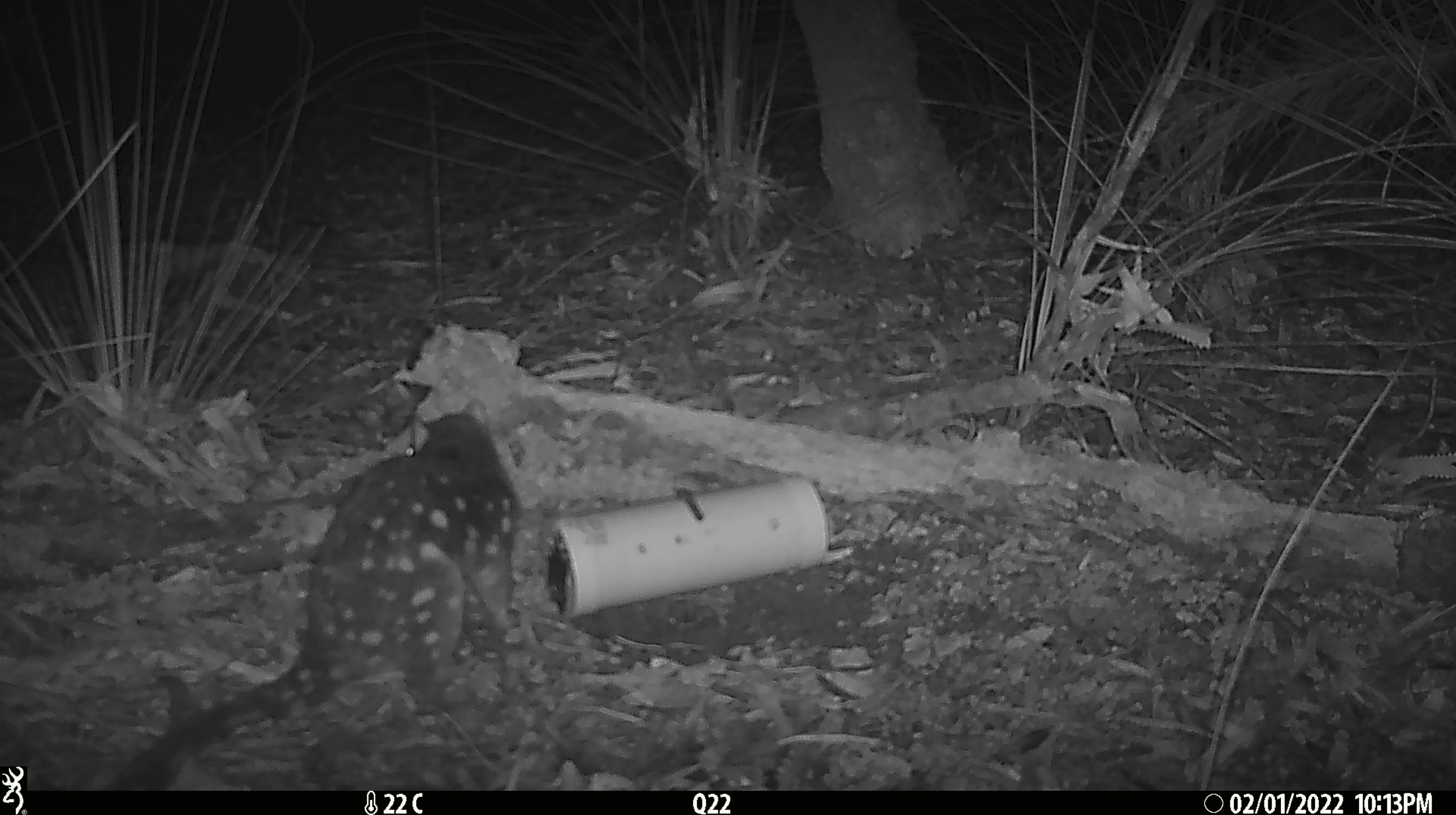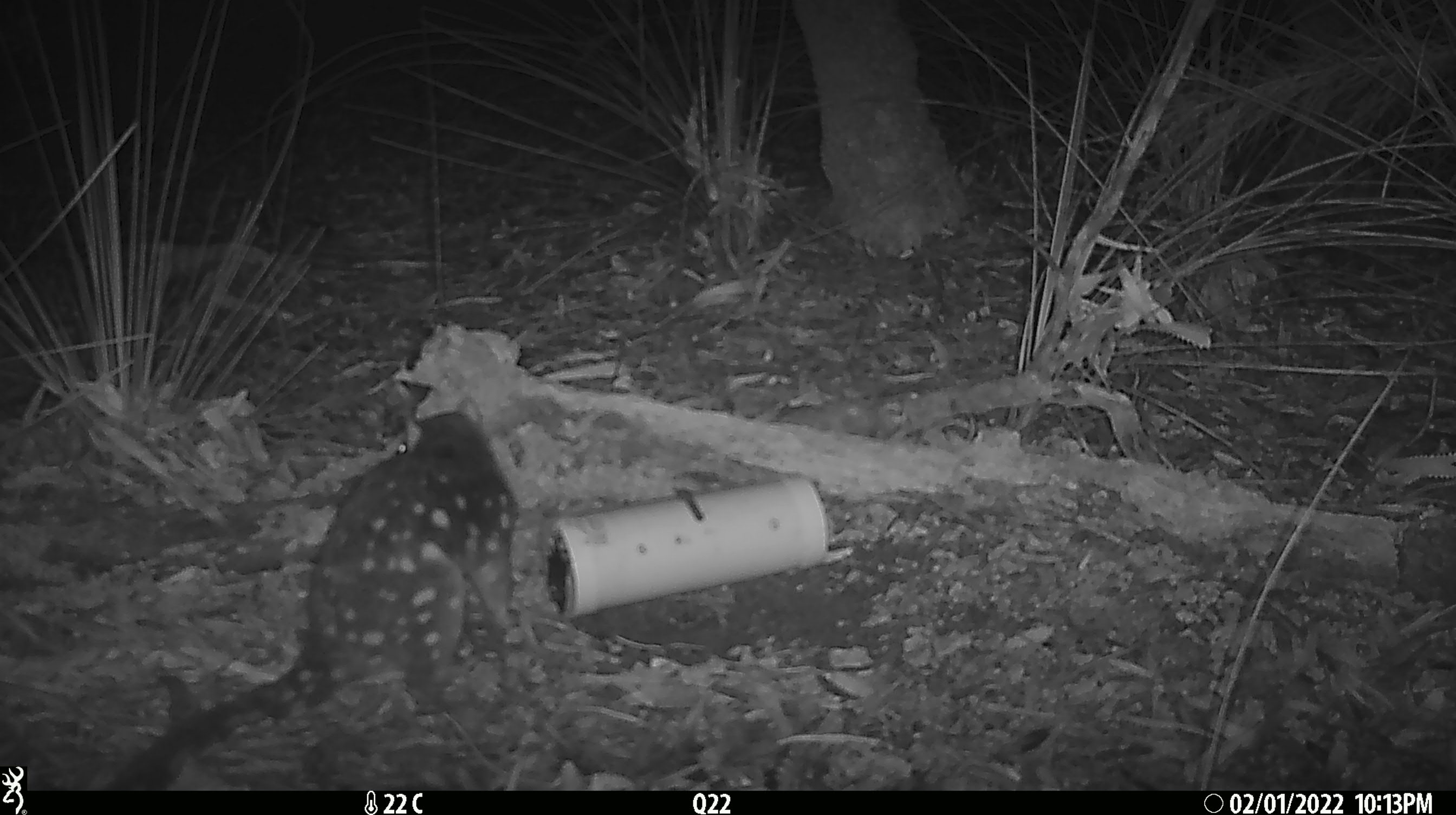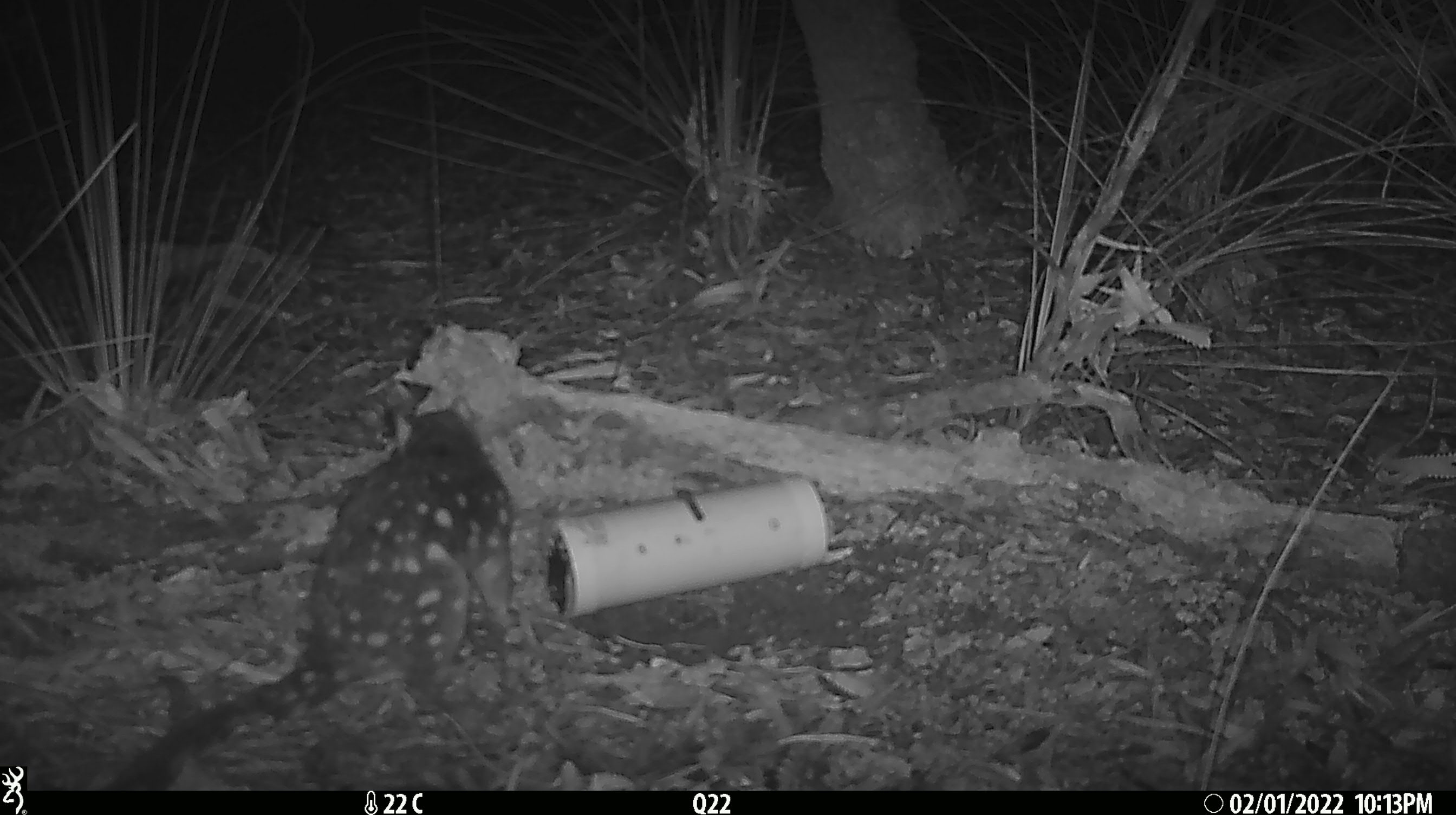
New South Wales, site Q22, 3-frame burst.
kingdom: Animalia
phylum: Chordata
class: Mammalia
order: Dasyuromorphia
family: Dasyuridae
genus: Dasyurus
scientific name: Dasyurus maculatus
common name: spotted-tailed quoll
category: quoll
Quoll (spotted-tailed quoll) (Dasyurus maculatus).